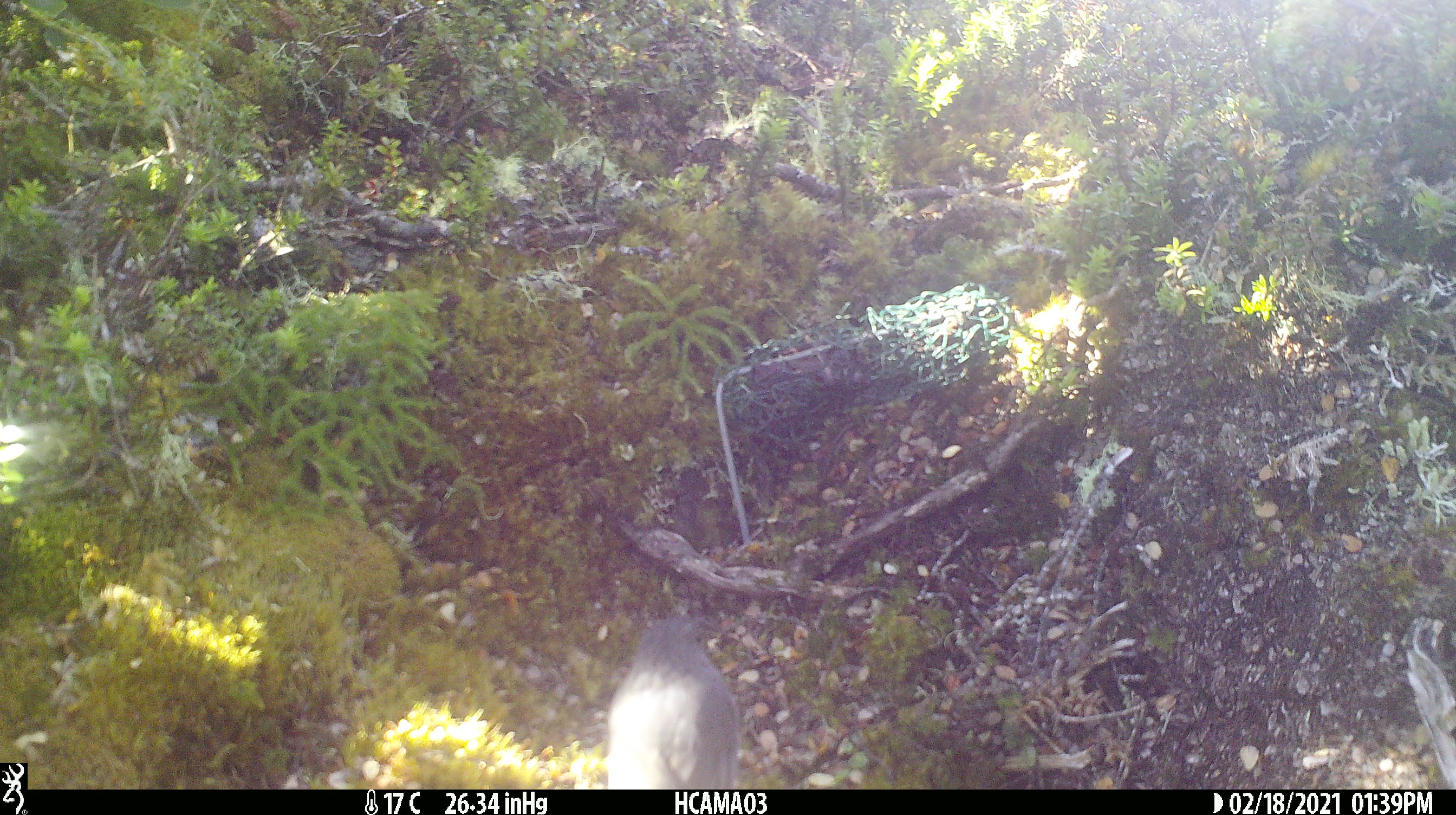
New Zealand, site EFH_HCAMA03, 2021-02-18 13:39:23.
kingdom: Animalia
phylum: Chordata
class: Aves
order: Passeriformes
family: Petroicidae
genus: Petroica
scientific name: Petroica australis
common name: new zealand robin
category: robin